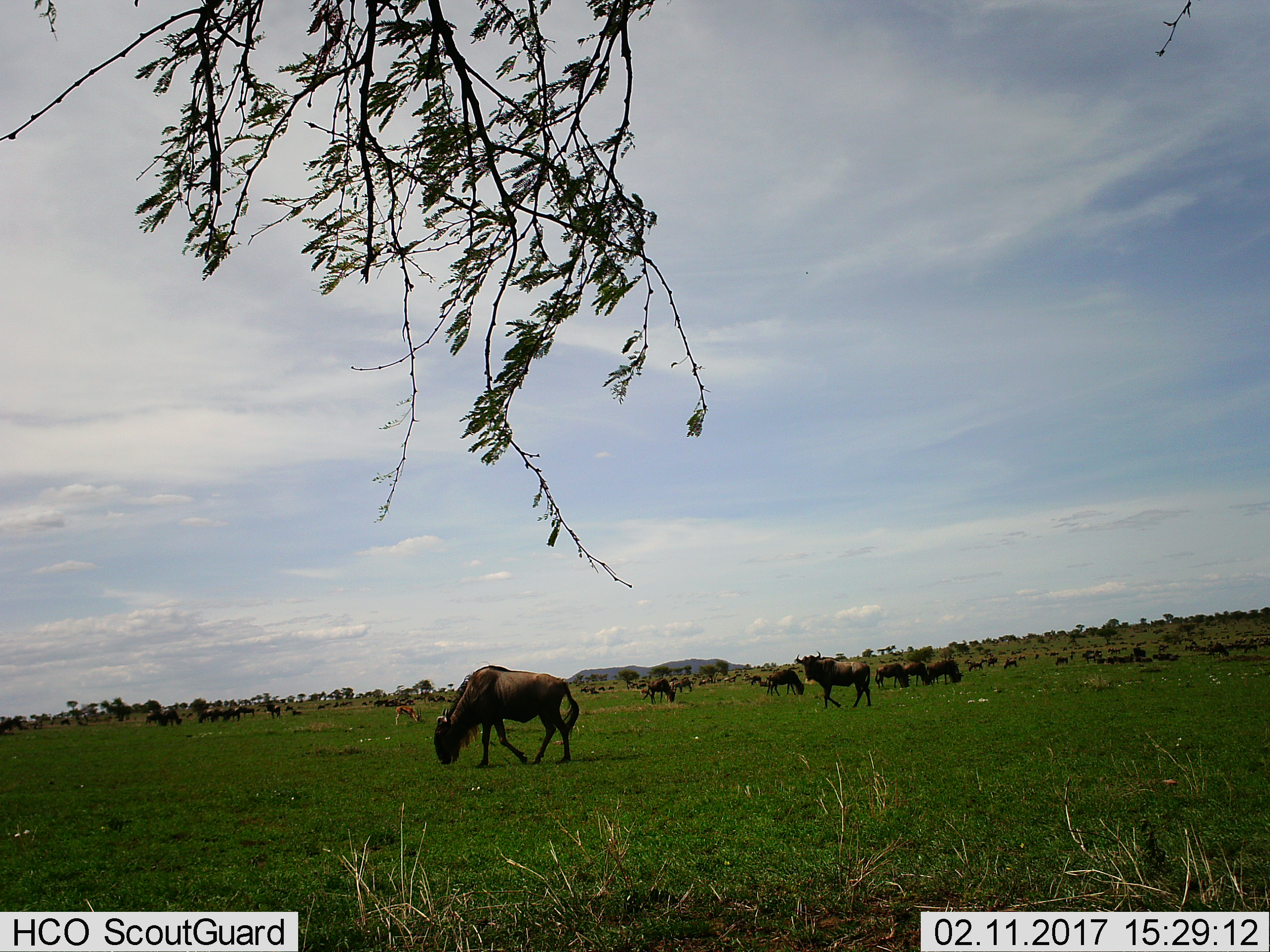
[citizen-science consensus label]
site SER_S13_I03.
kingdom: Animalia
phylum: Chordata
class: Mammalia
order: Artiodactyla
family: Bovidae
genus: Connochaetes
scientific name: Connochaetes taurinus taurinus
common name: blue wildebeest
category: wildebeestblue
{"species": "wildebeestblue (blue wildebeest) (Connochaetes taurinus taurinus)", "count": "11-50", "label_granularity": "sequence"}